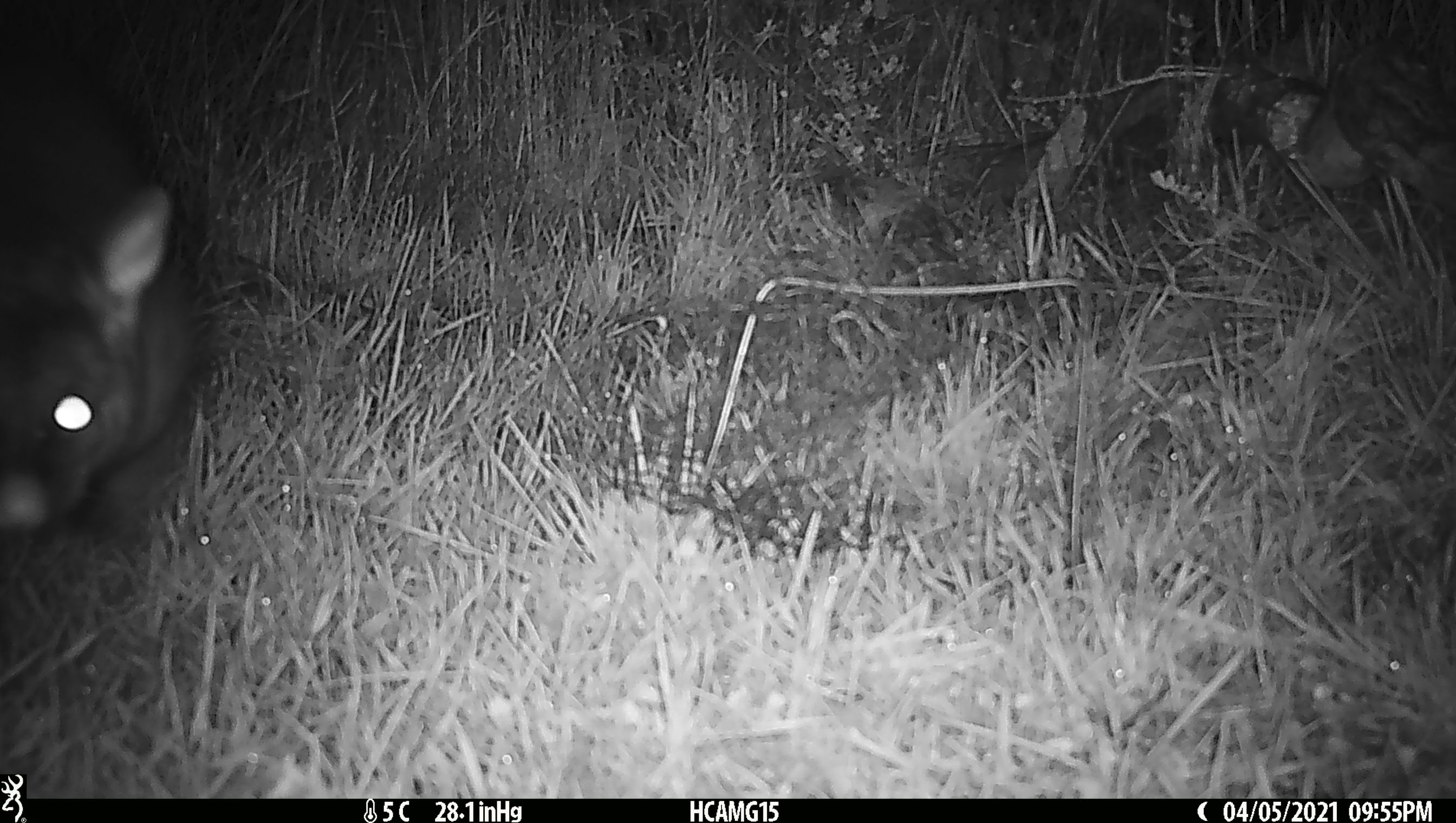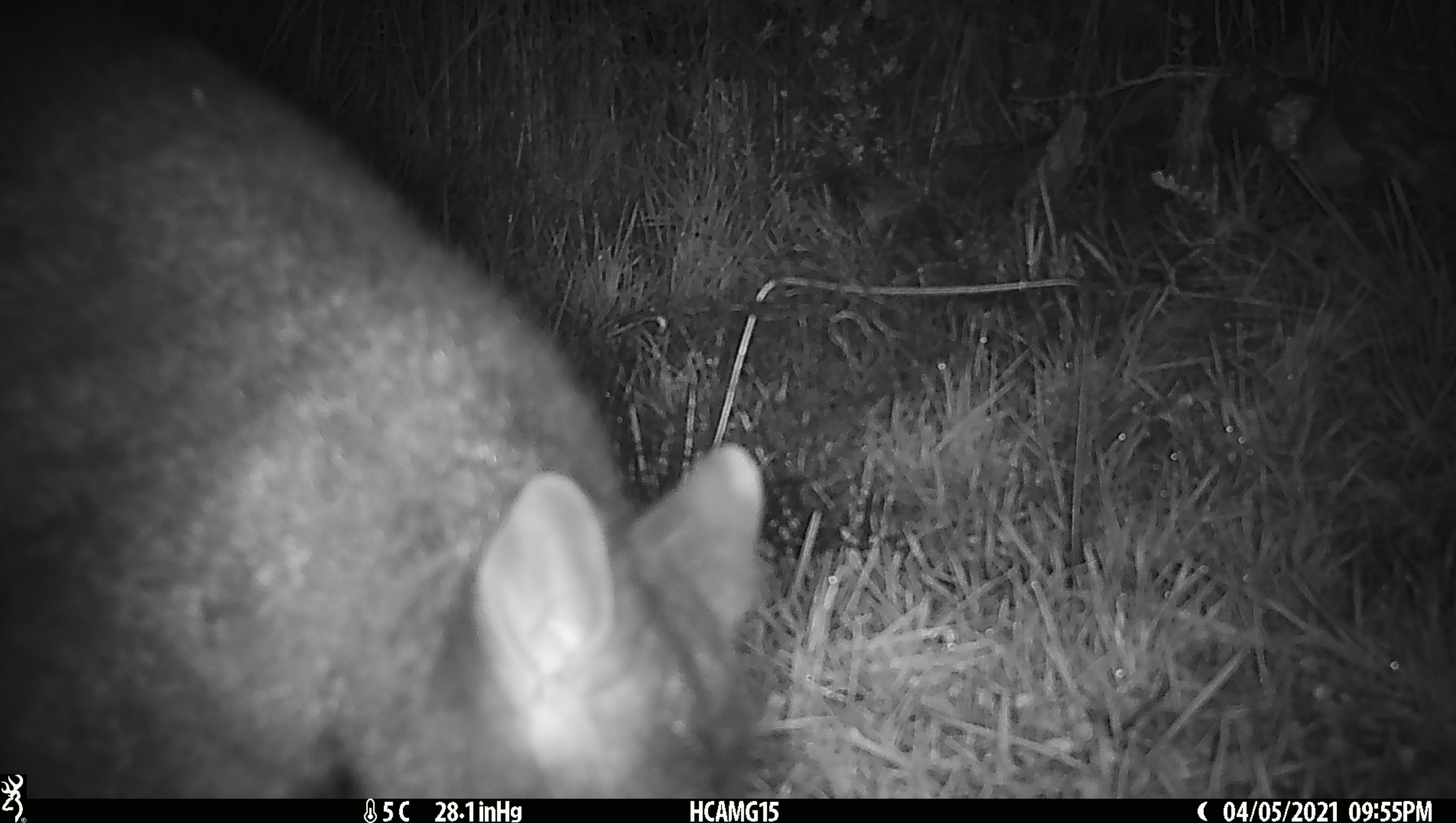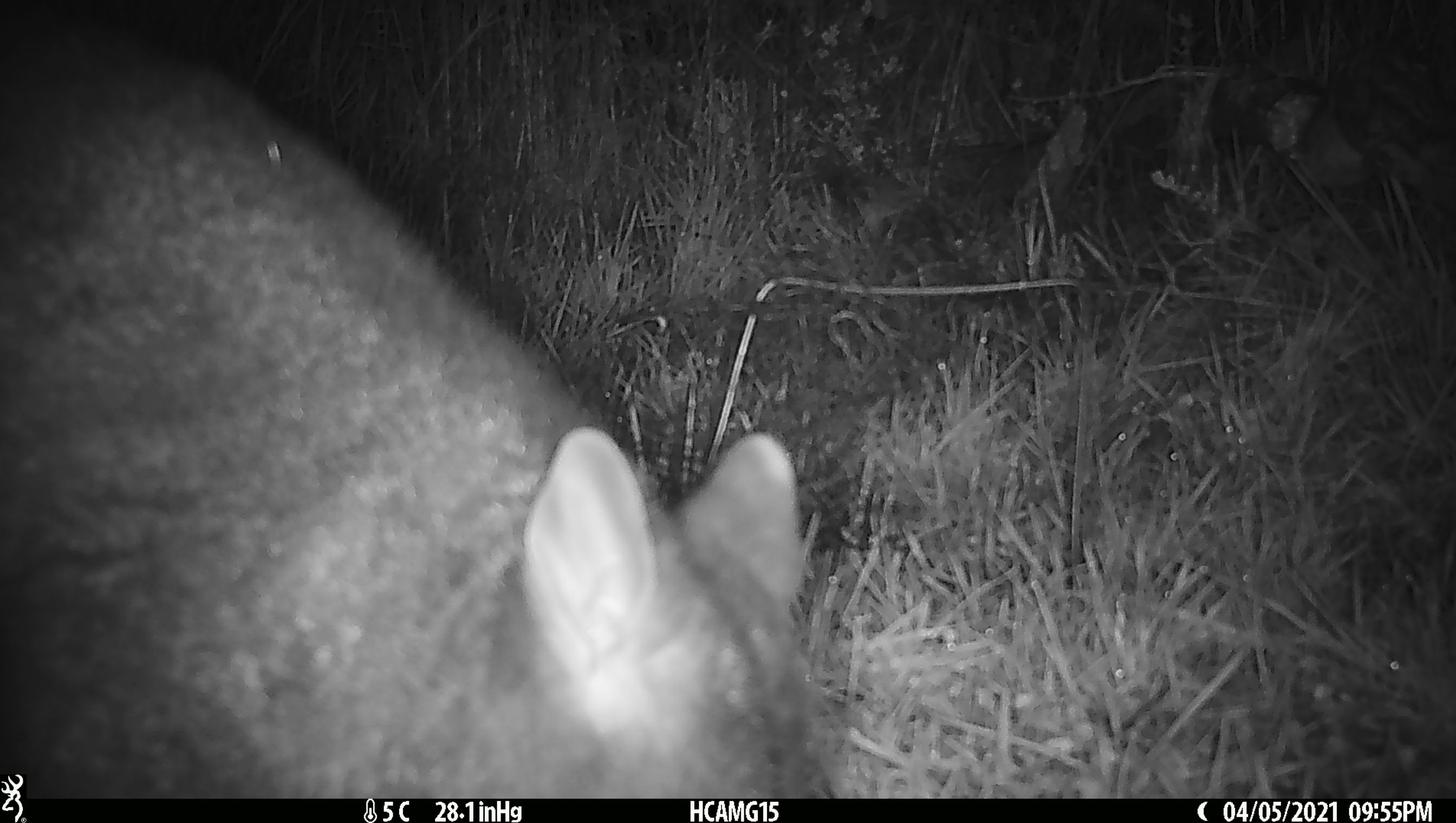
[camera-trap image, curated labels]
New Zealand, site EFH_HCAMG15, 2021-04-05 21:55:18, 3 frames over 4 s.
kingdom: Animalia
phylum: Chordata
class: Mammalia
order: Diprotodontia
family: Phalangeridae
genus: Trichosurus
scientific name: Trichosurus vulpecula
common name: common brushtail possum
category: possum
Possum (common brushtail possum) (Trichosurus vulpecula).